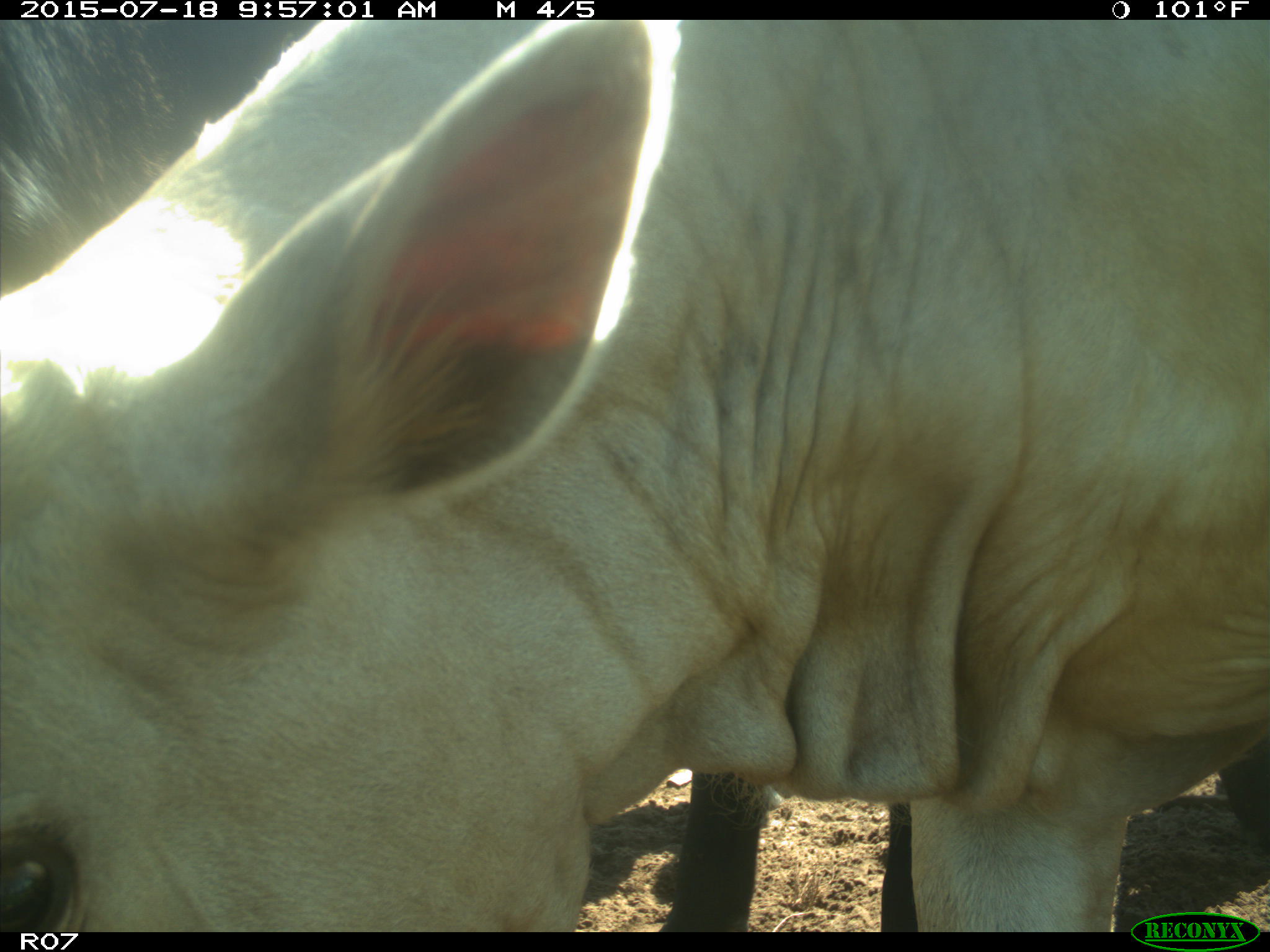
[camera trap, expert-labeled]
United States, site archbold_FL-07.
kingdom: Animalia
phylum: Chordata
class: Mammalia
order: Artiodactyla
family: Bovidae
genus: Bos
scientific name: Bos taurus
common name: domestic cow